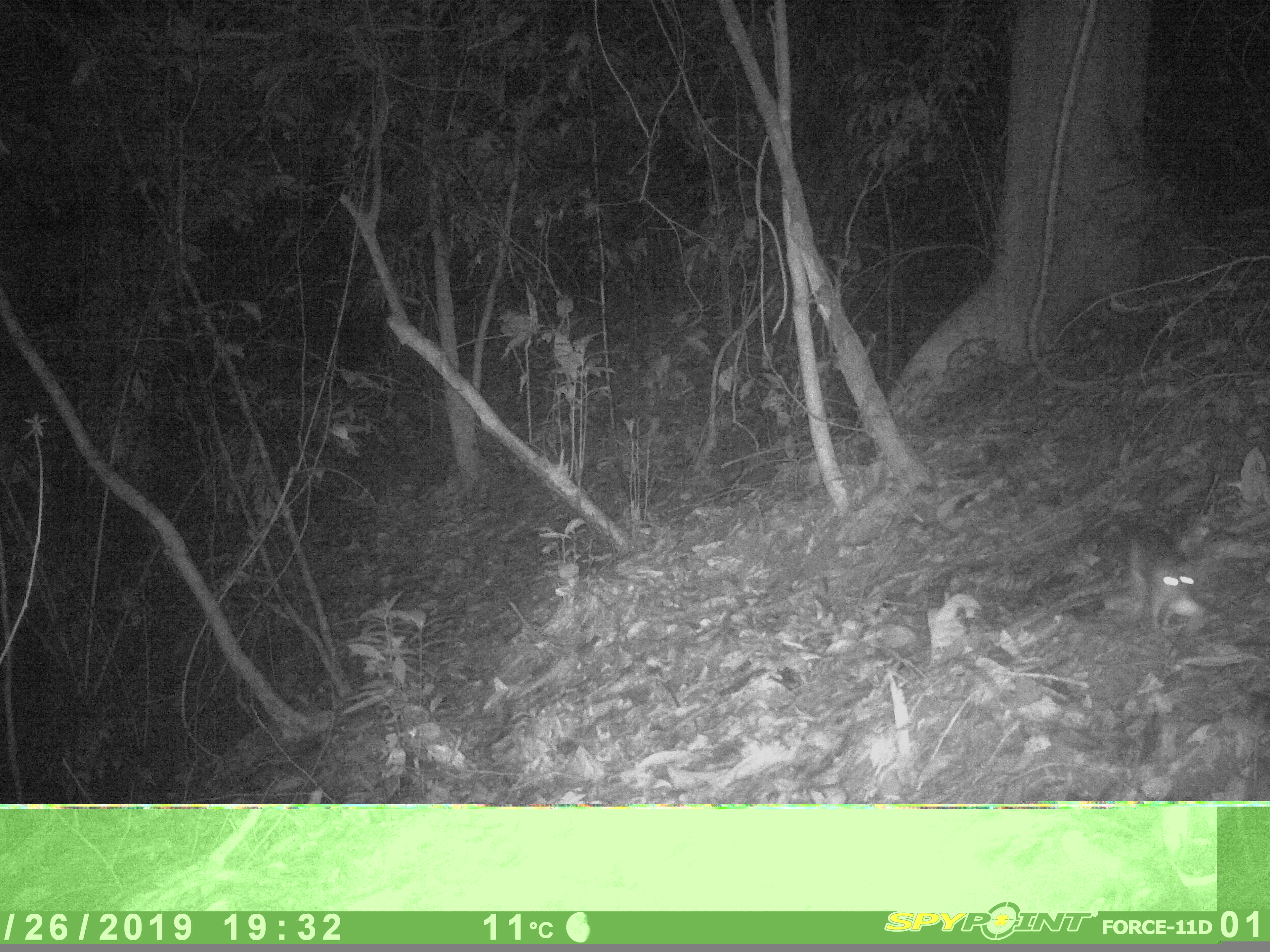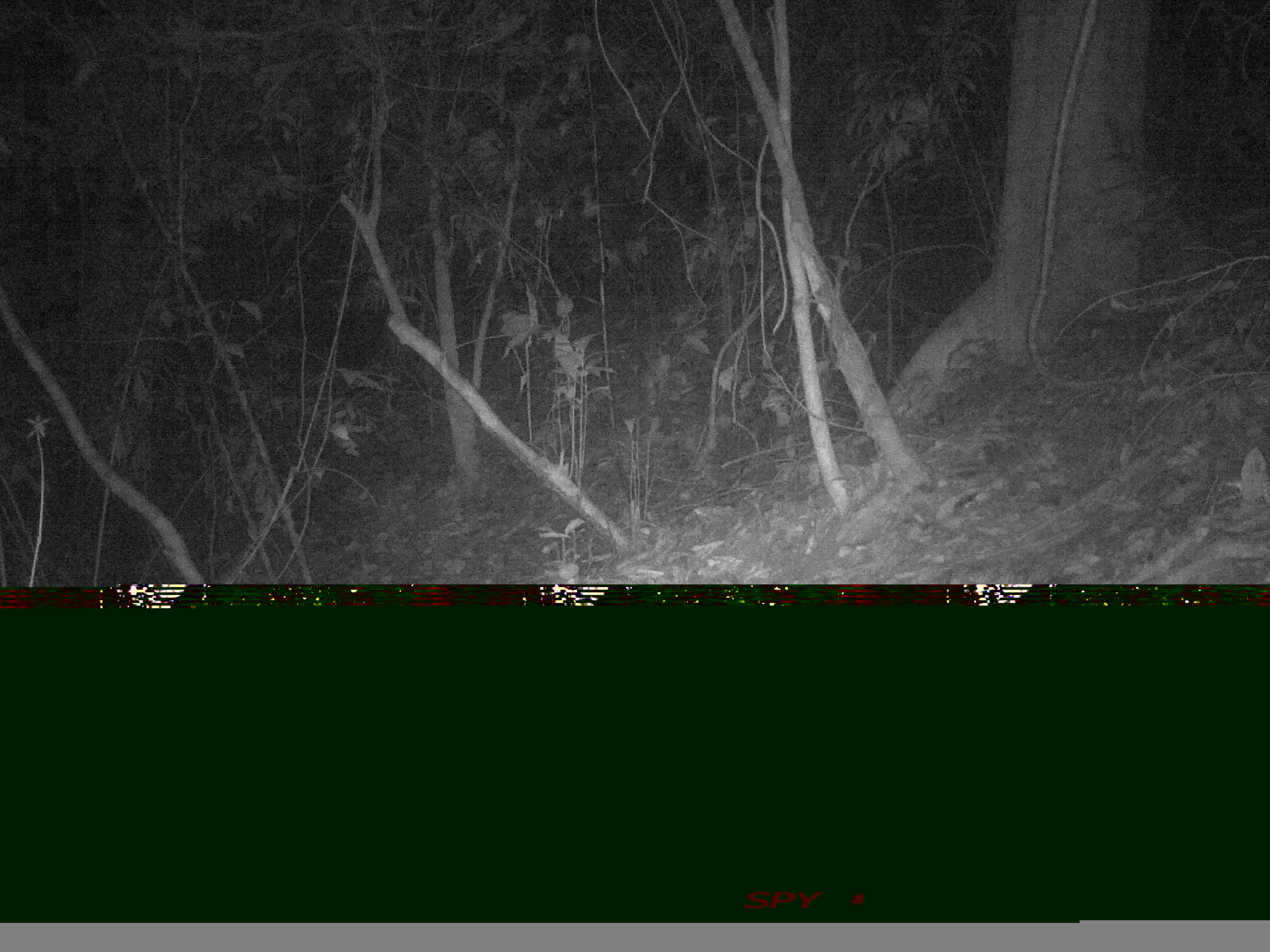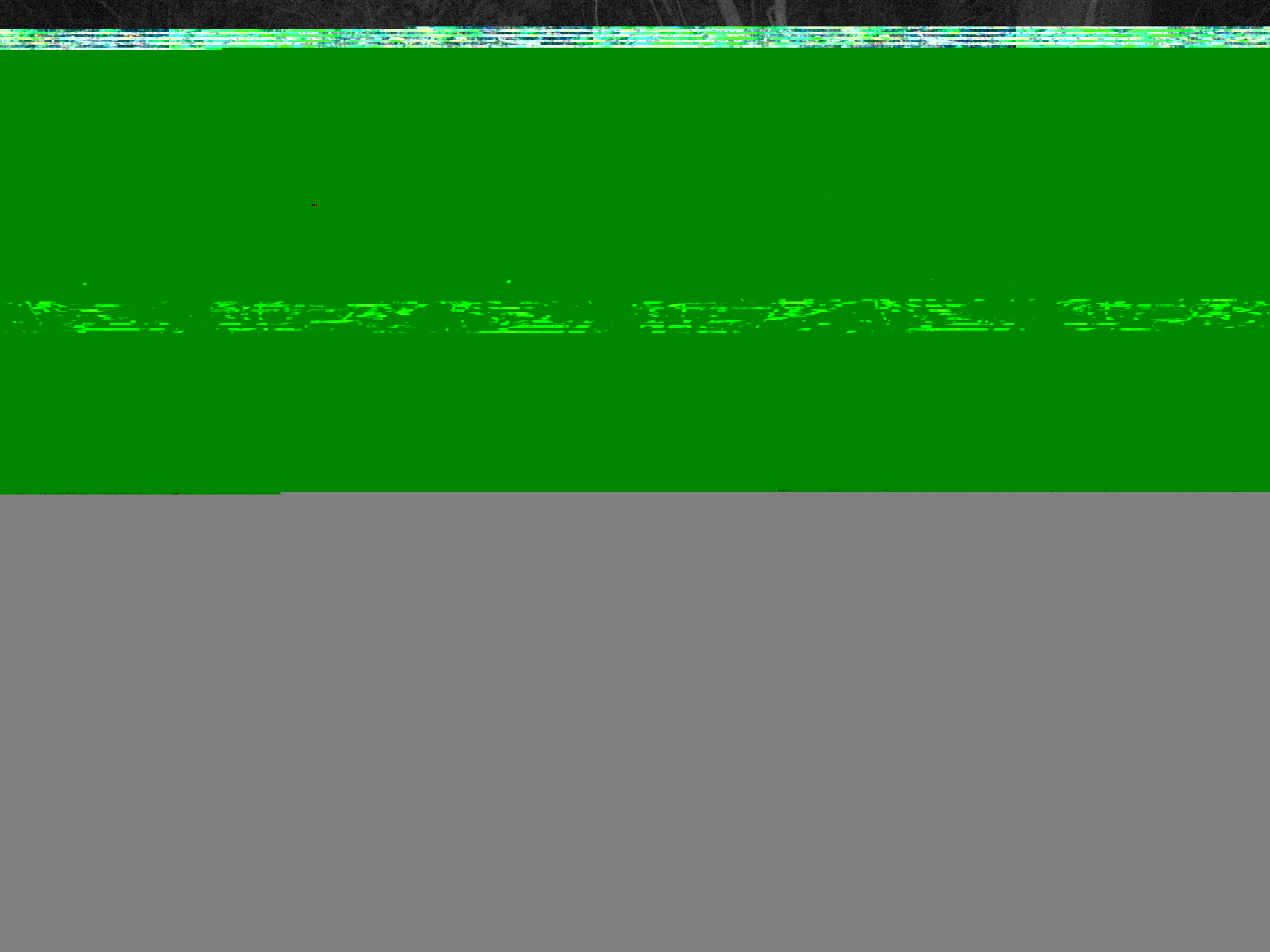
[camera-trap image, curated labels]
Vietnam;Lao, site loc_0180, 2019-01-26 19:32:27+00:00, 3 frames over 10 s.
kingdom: Animalia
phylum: Chordata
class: Mammalia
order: Rodentia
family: Muridae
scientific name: Muridae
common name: old-world mice and rats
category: unidentified murid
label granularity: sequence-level